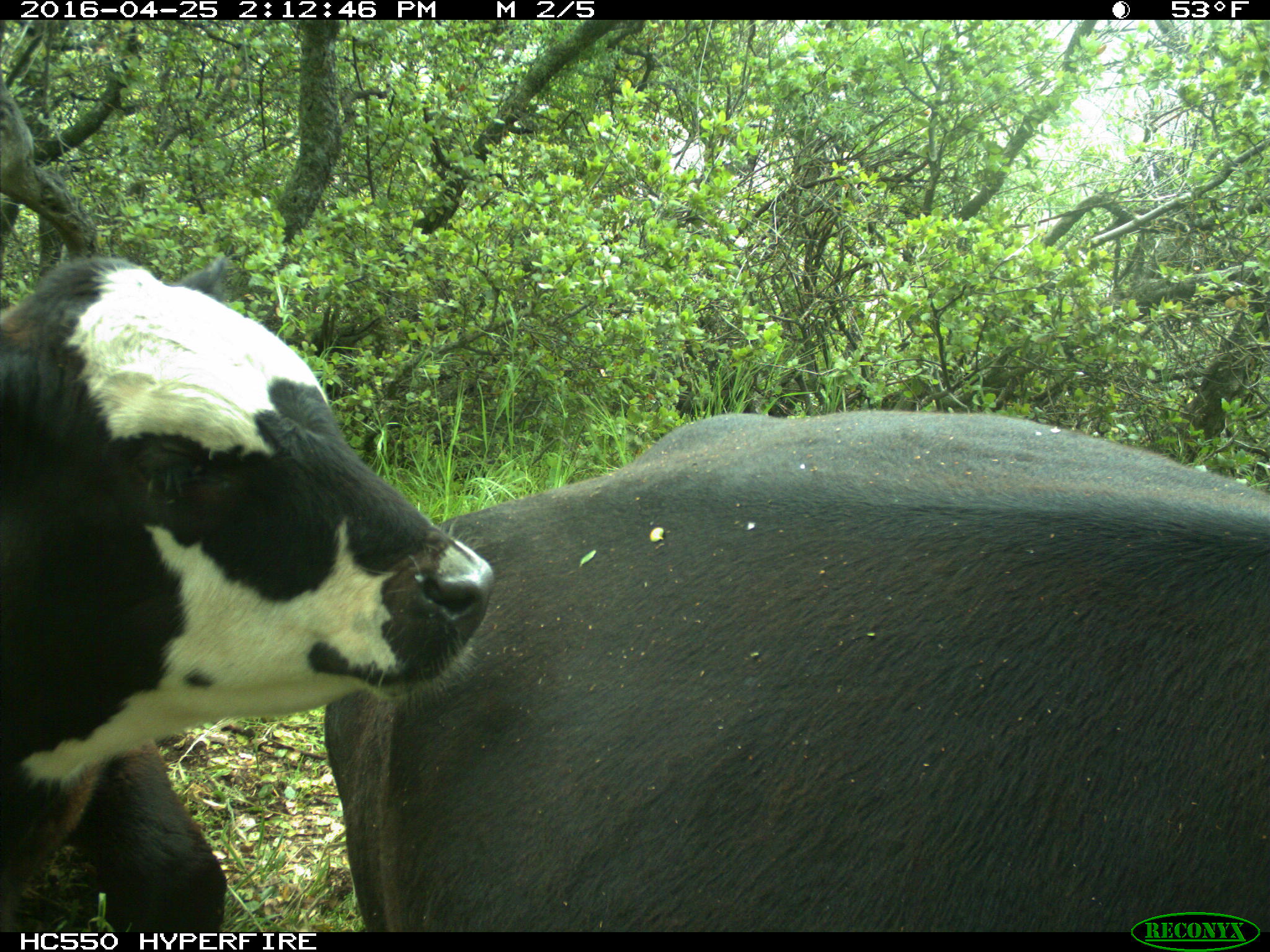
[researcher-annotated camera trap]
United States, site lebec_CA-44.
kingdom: Animalia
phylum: Chordata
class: Mammalia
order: Artiodactyla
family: Bovidae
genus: Bos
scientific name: Bos taurus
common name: domestic cow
Bos taurus (domestic cow).